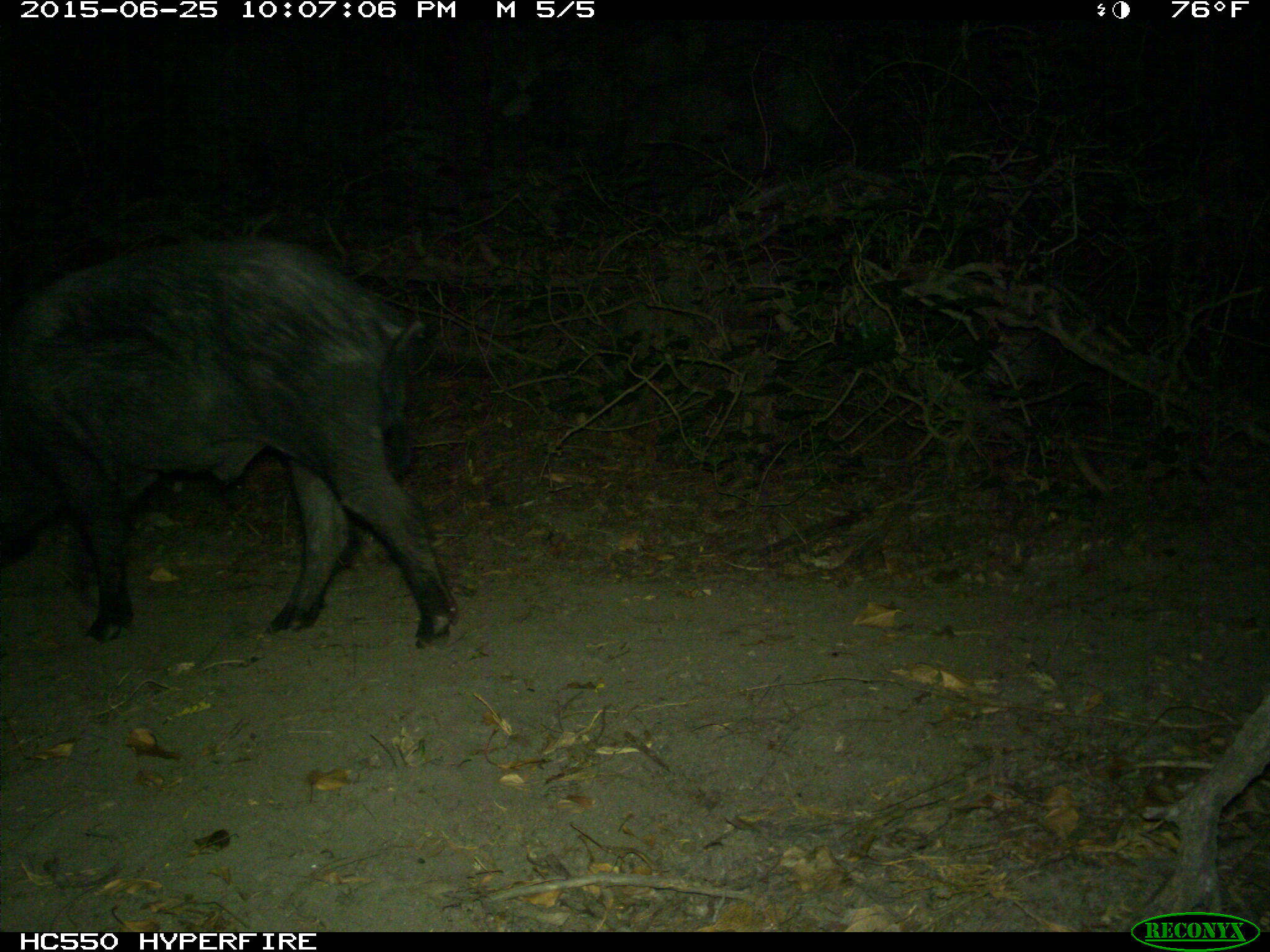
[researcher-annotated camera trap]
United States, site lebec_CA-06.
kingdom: Animalia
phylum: Chordata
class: Mammalia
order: Artiodactyla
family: Suidae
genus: Sus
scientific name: Sus scrofa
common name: wild boar